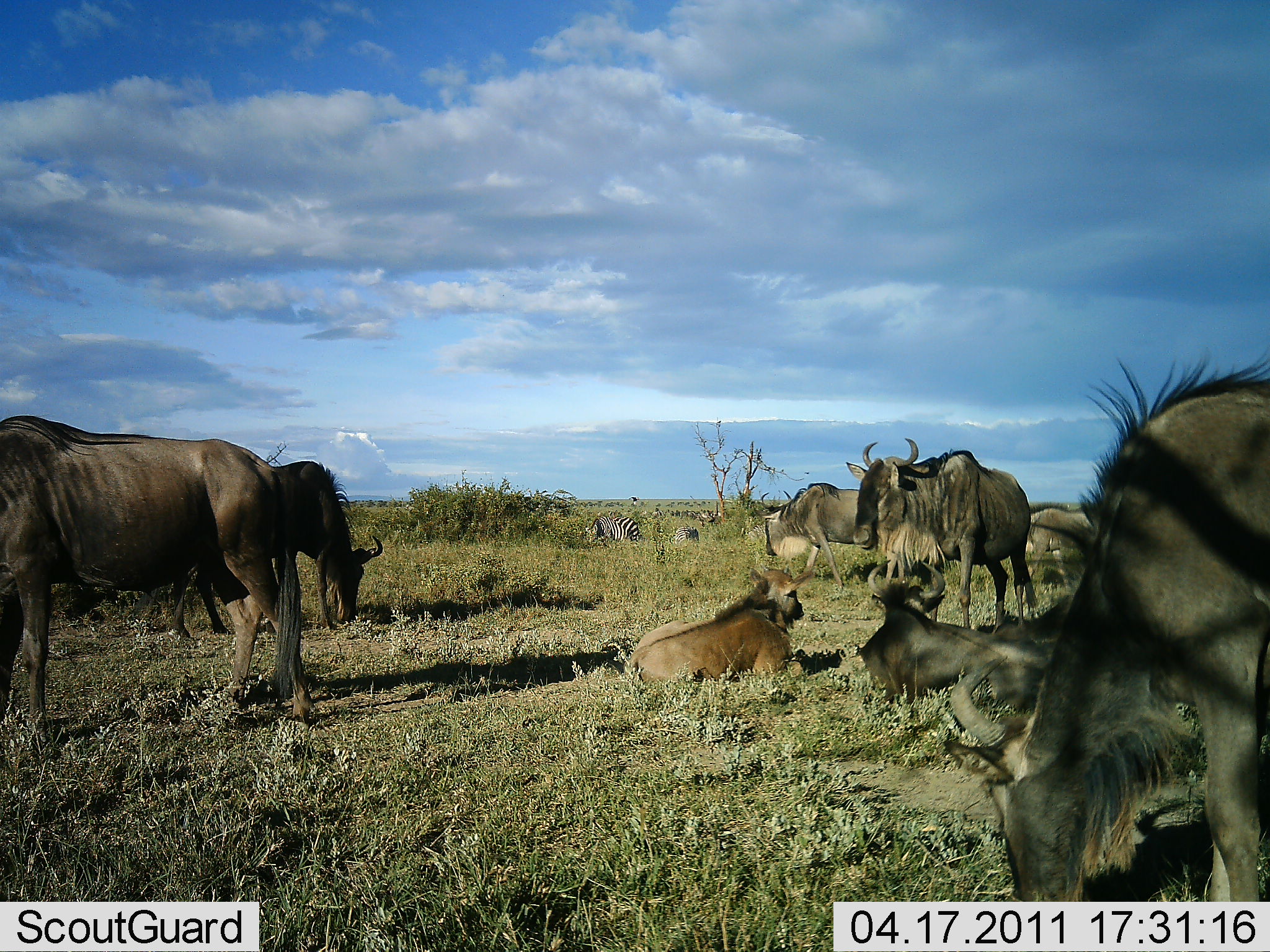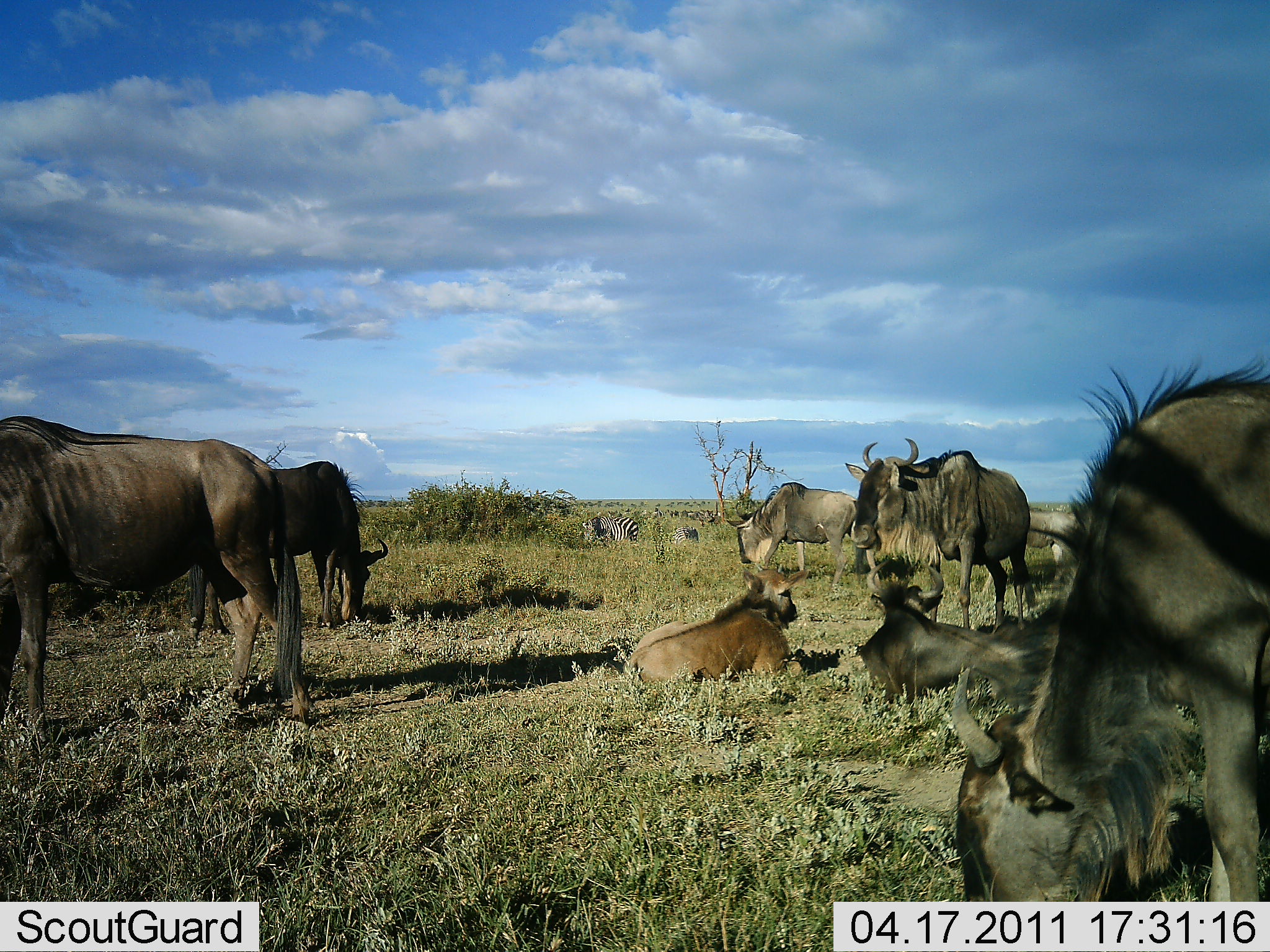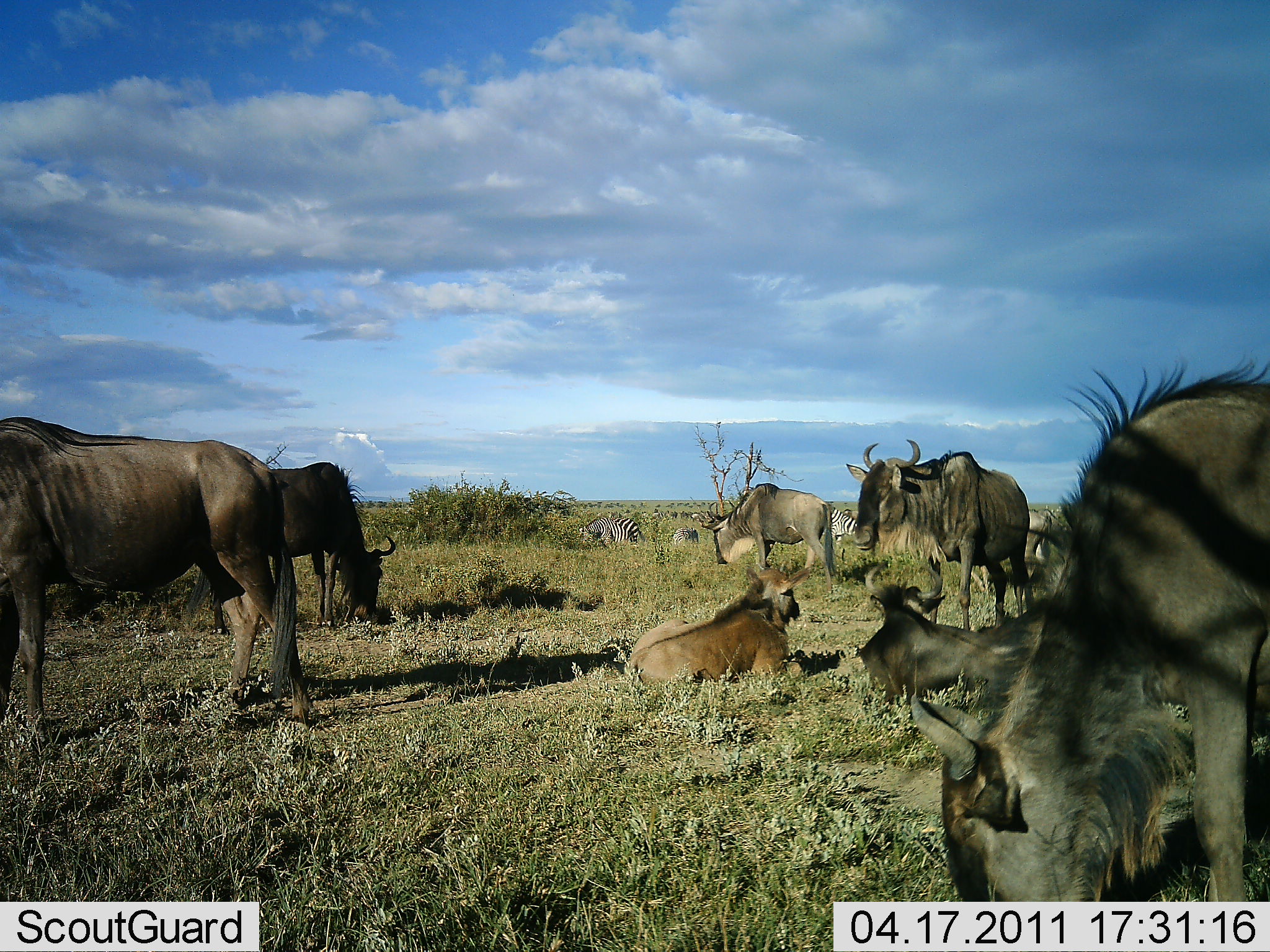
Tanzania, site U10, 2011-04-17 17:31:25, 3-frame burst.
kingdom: Animalia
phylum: Chordata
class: Mammalia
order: Artiodactyla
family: Bovidae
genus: Connochaetes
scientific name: Connochaetes taurinus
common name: blue wildebeest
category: wildebeest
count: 7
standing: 72%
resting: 94%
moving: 11%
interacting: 0%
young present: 28%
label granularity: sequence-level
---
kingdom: Animalia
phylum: Chordata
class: Mammalia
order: Perissodactyla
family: Equidae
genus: Equus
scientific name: Equus quagga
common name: plains zebra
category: zebra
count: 1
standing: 46%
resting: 8%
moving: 8%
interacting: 0%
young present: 0%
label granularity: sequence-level